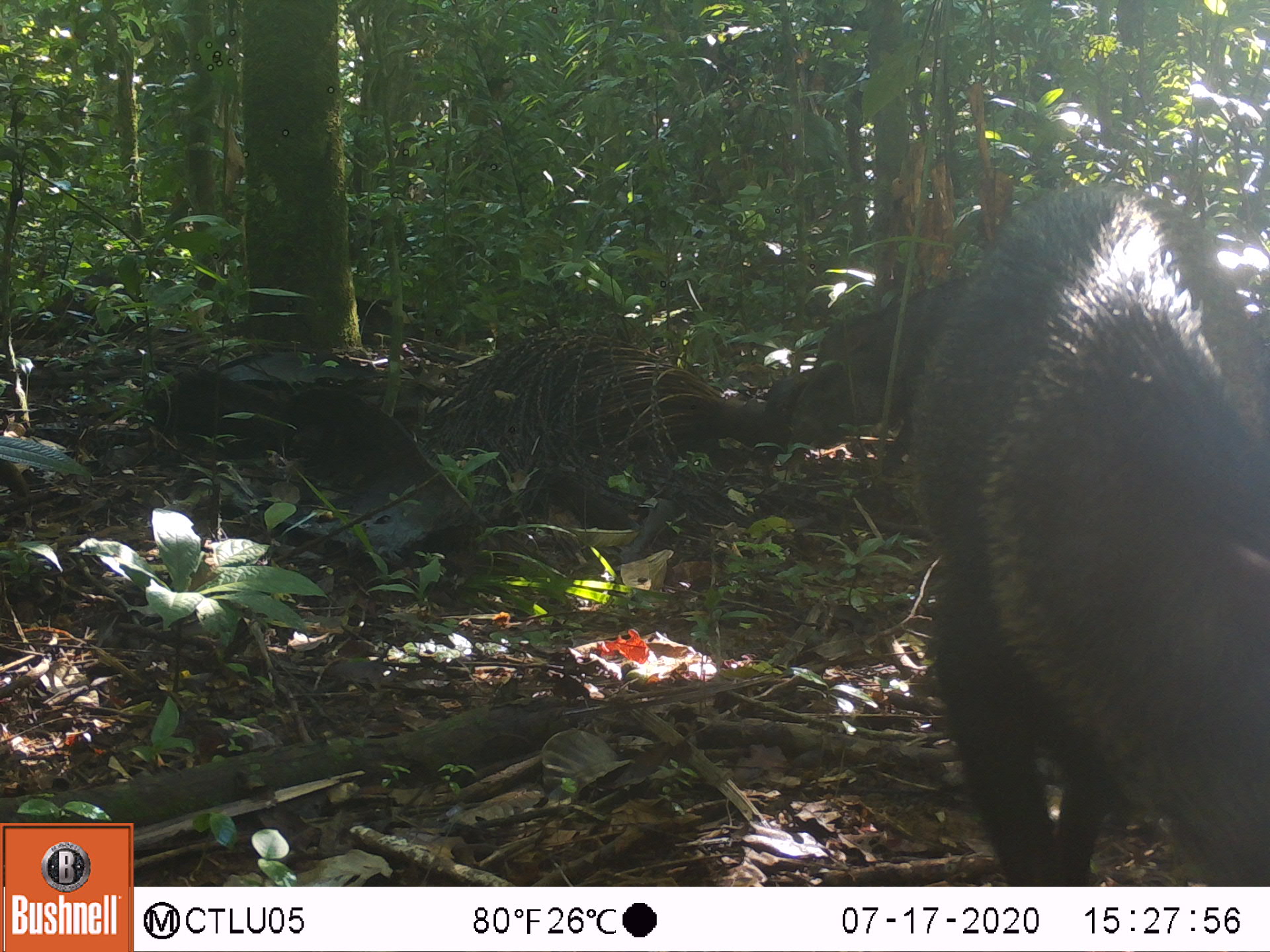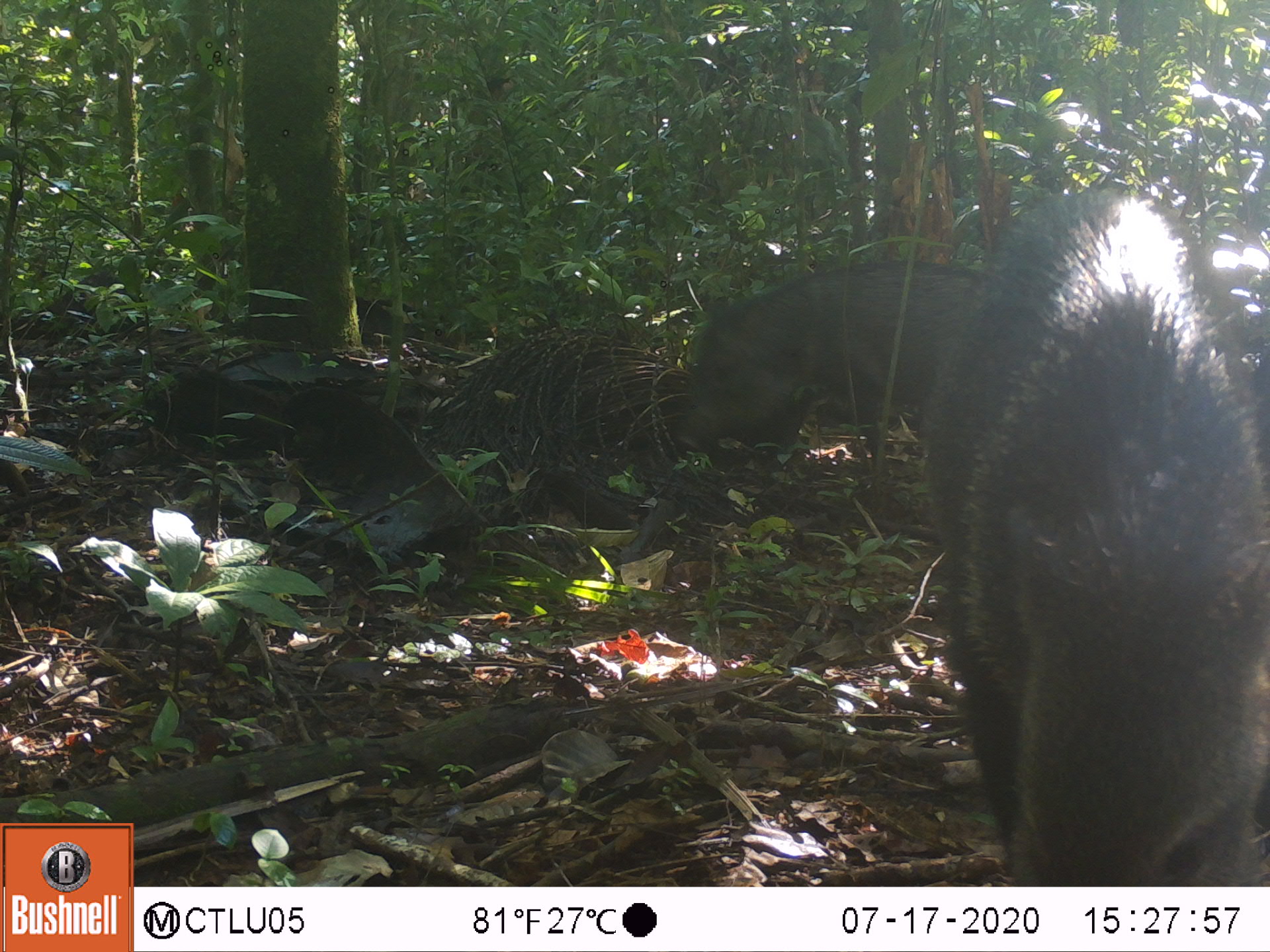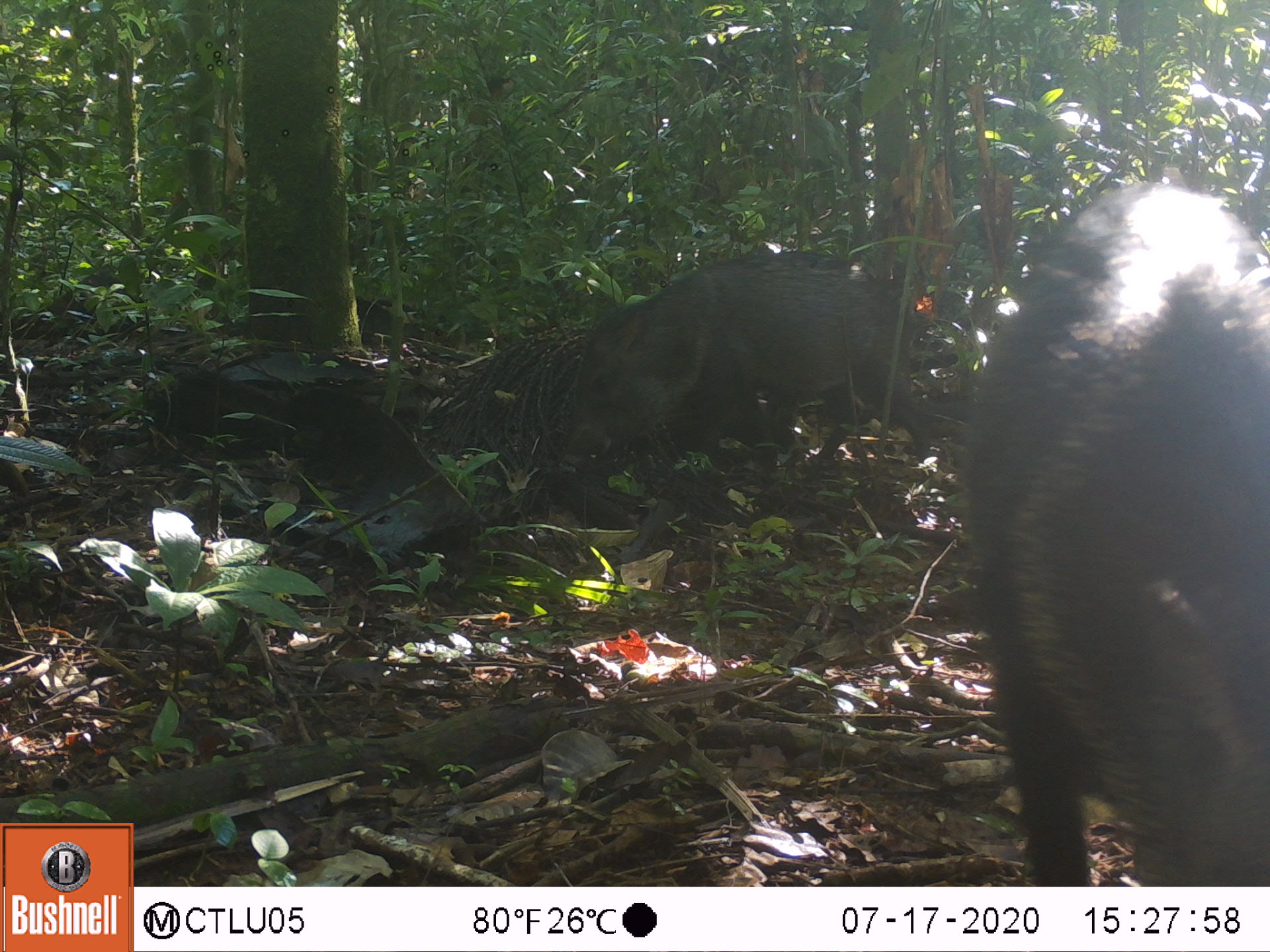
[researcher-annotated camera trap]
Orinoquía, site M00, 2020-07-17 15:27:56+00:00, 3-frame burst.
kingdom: Animalia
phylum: Chordata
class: Mammalia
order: Artiodactyla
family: Tayassuidae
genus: Pecari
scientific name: Pecari tajacu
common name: collared peccary